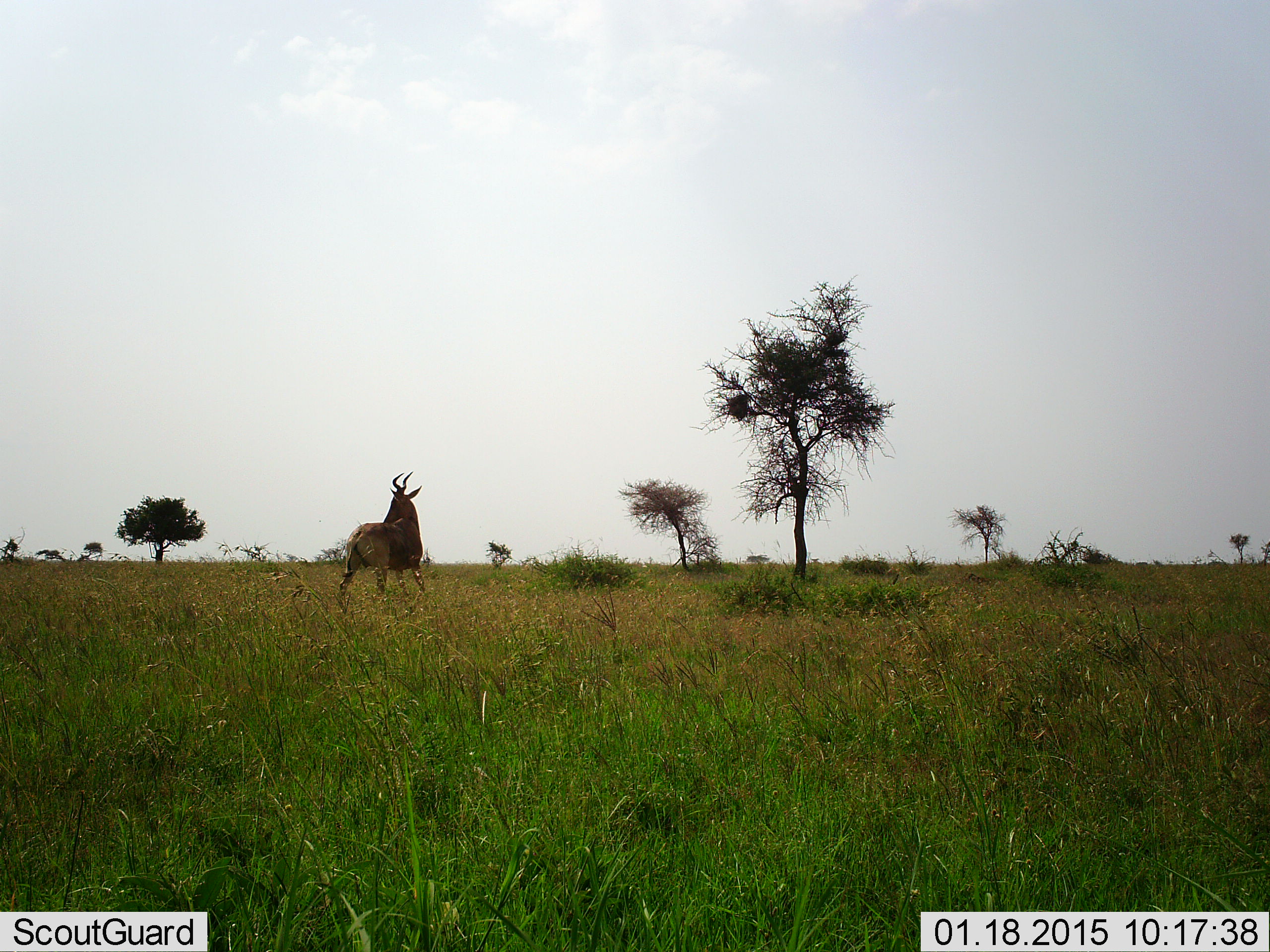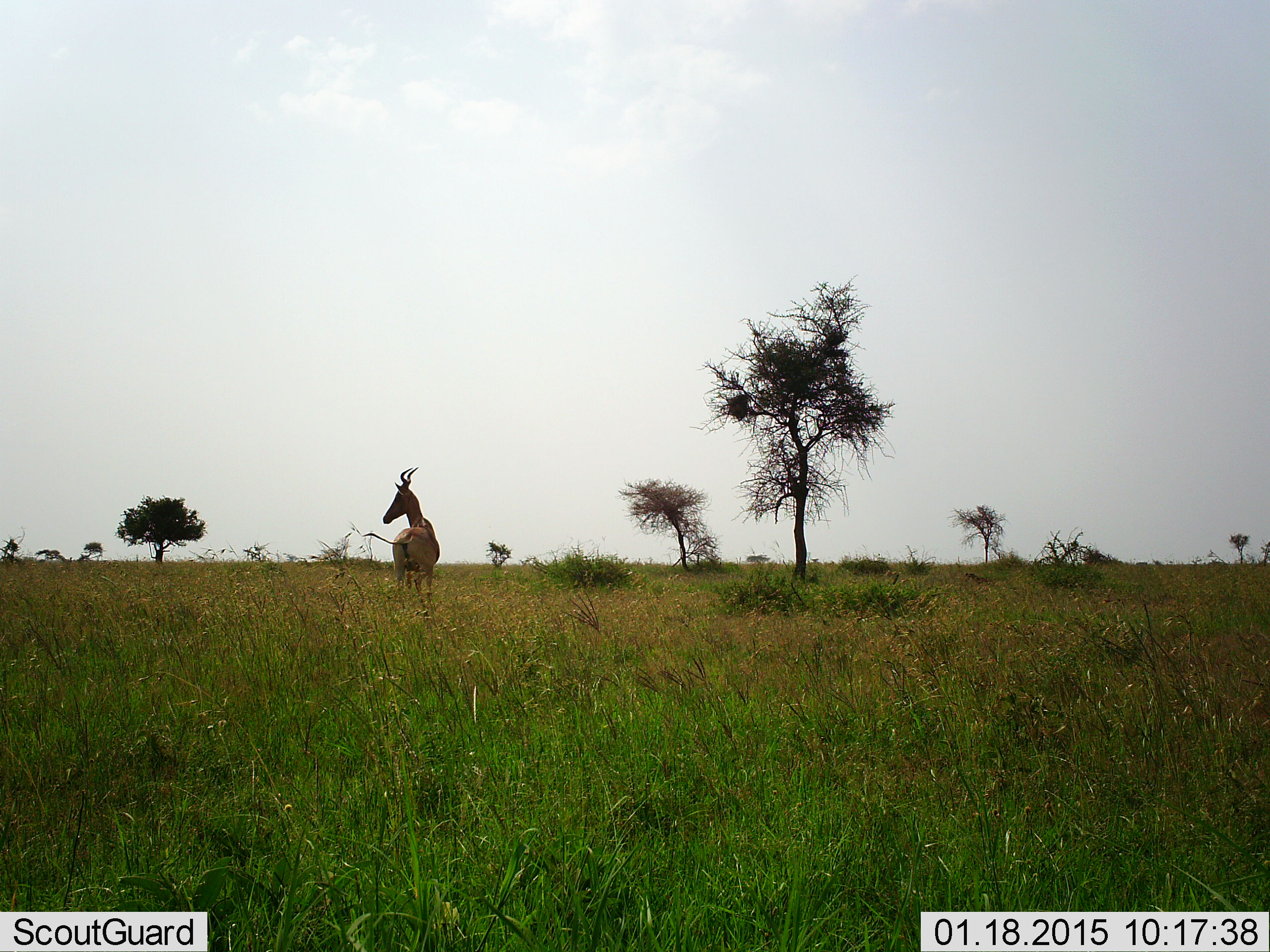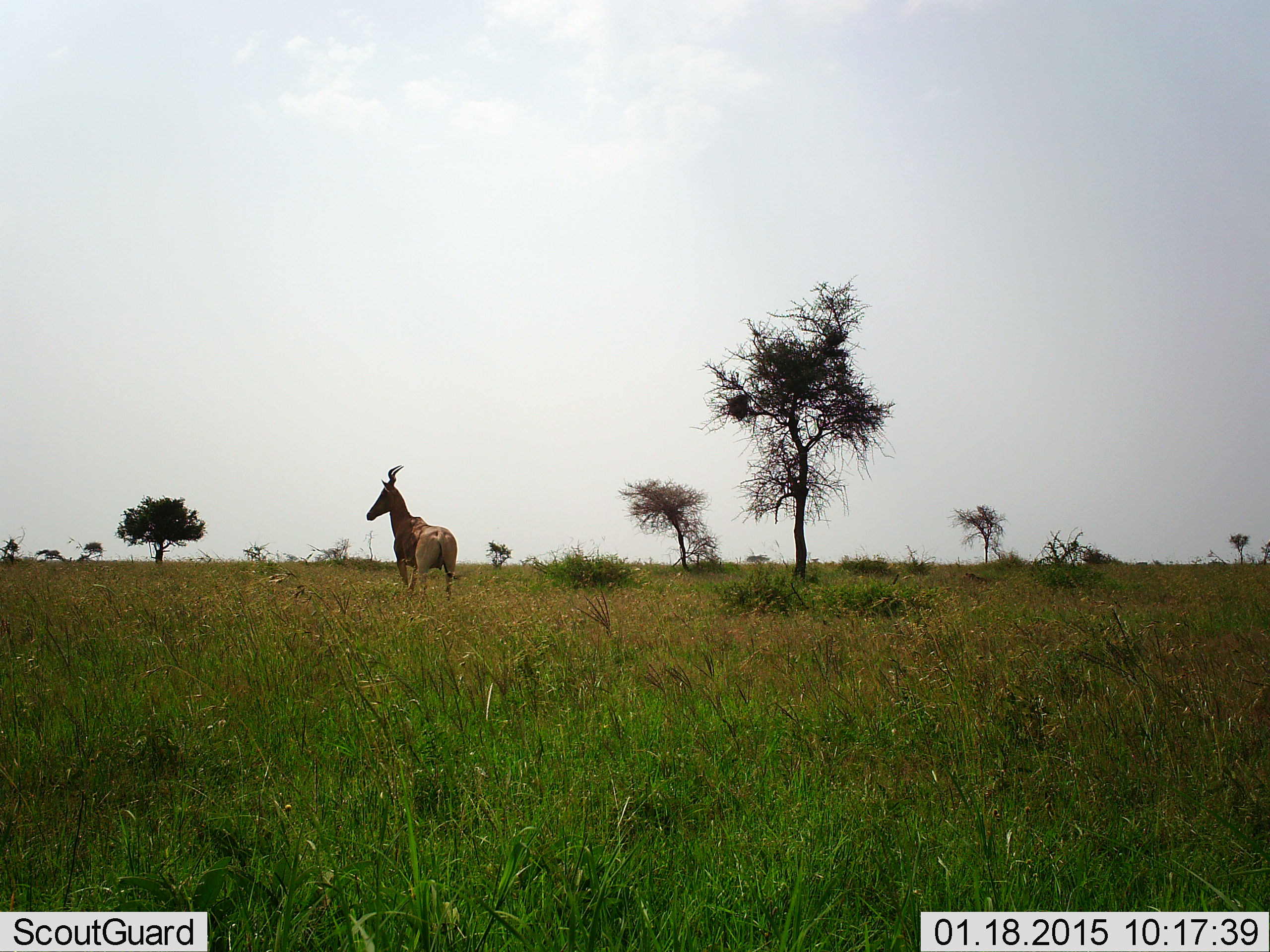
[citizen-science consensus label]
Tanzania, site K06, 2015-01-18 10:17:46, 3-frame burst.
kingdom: Animalia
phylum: Chordata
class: Mammalia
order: Artiodactyla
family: Bovidae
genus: Alcelaphus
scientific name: Alcelaphus buselaphus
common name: hartebeest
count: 1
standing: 50%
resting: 0%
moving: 40%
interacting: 10%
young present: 0%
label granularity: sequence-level